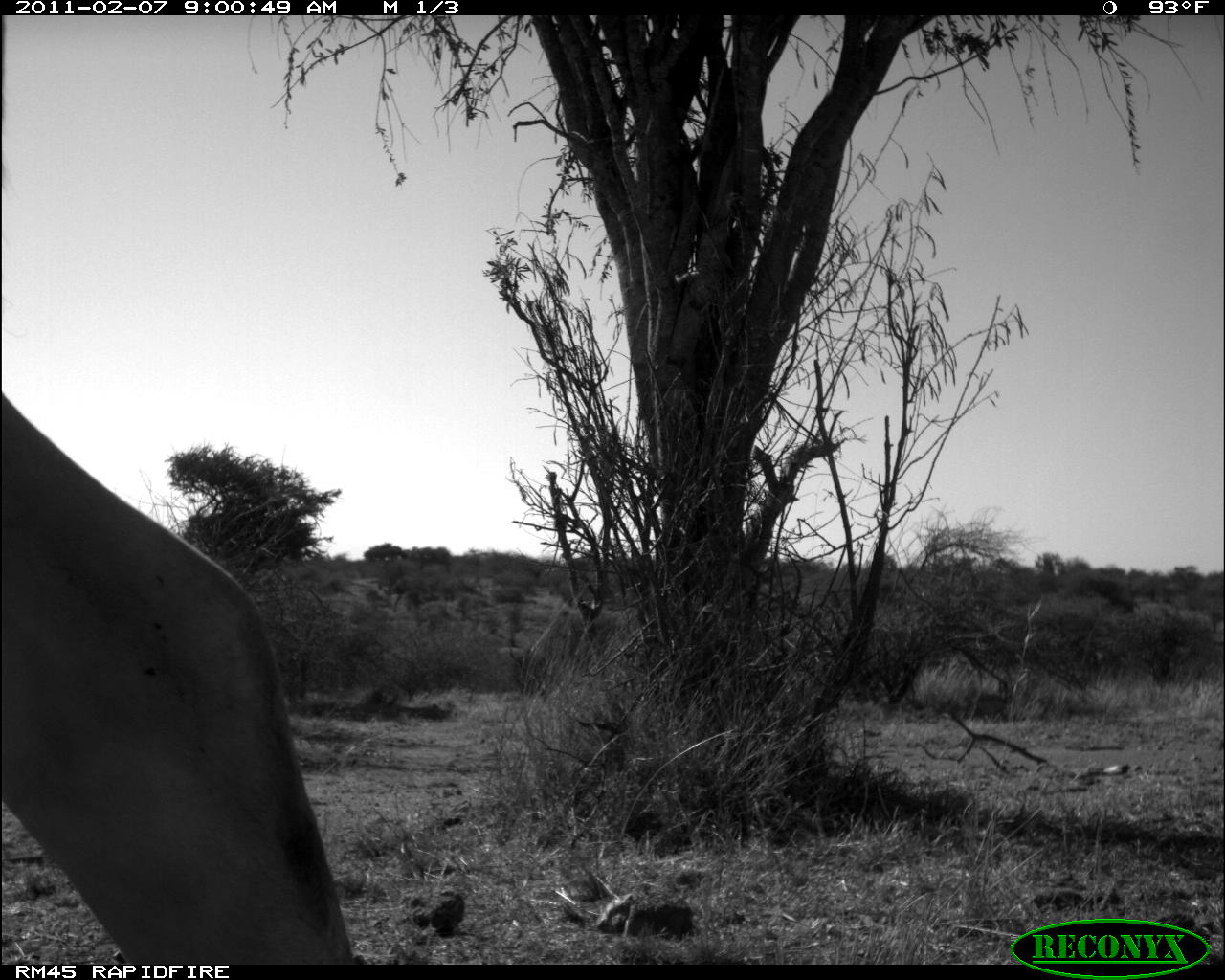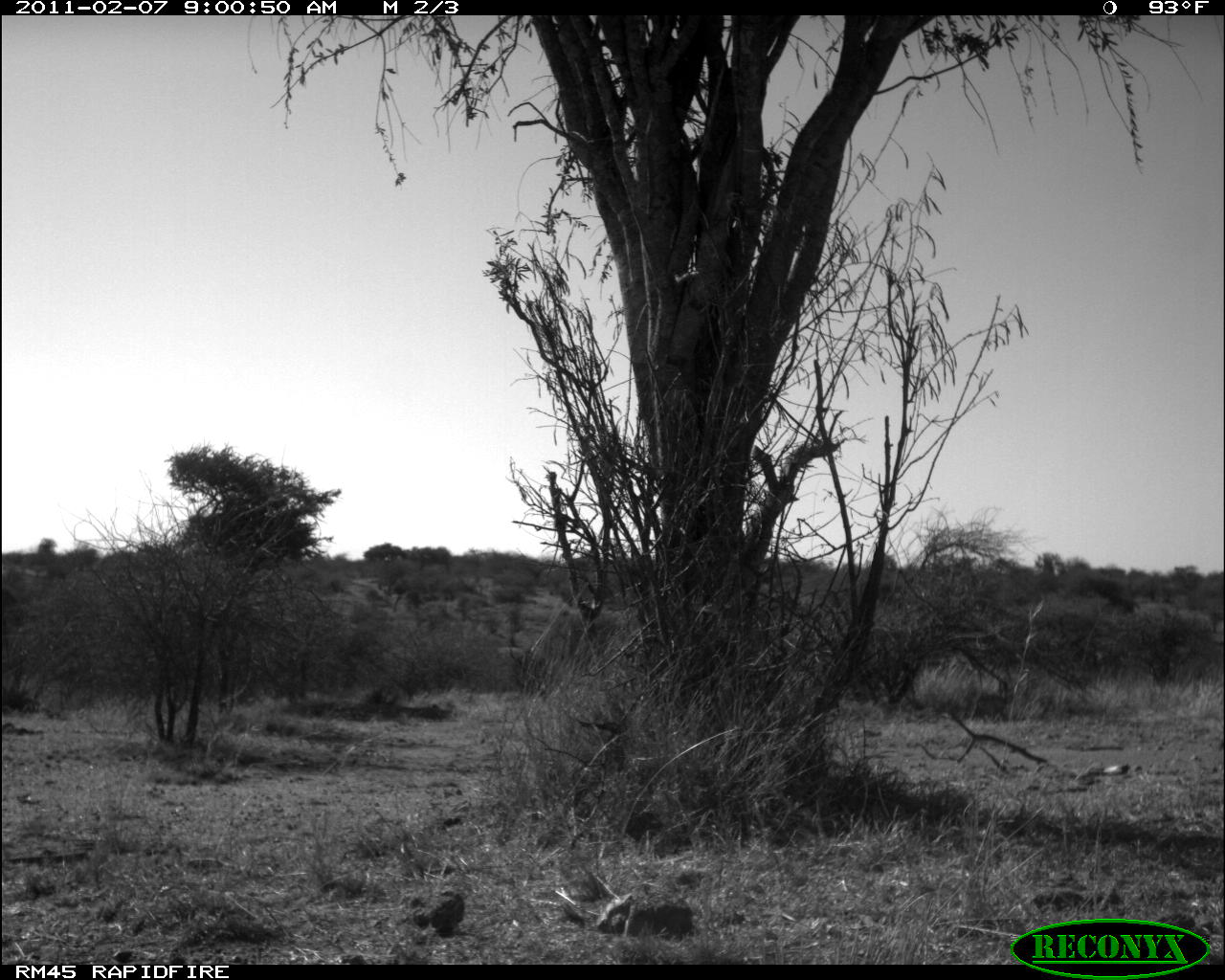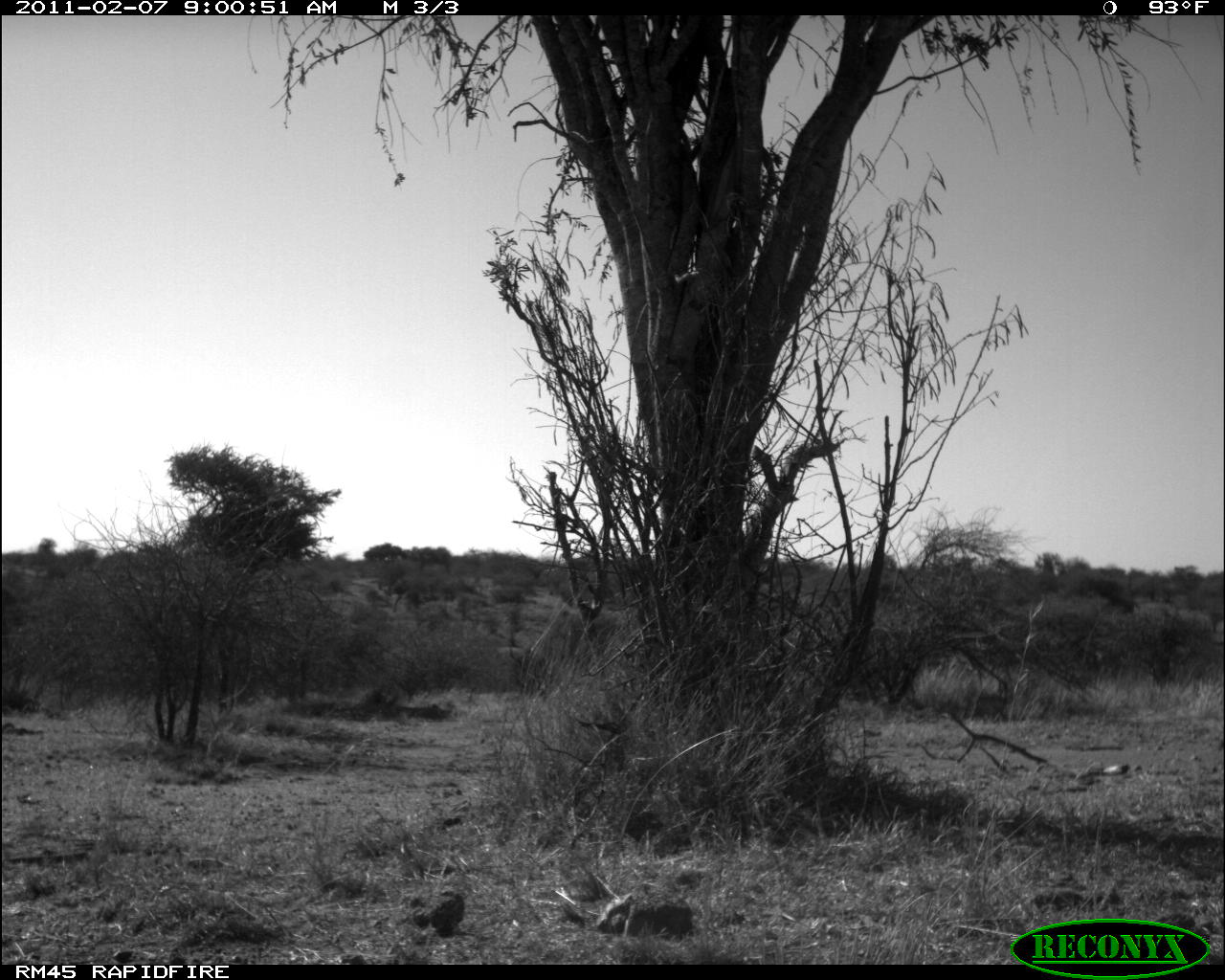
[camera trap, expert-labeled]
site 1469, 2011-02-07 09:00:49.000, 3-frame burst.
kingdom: Animalia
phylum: Chordata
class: Mammalia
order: Artiodactyla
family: Bovidae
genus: Bos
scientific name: Bos taurus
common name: domestic cattle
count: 1